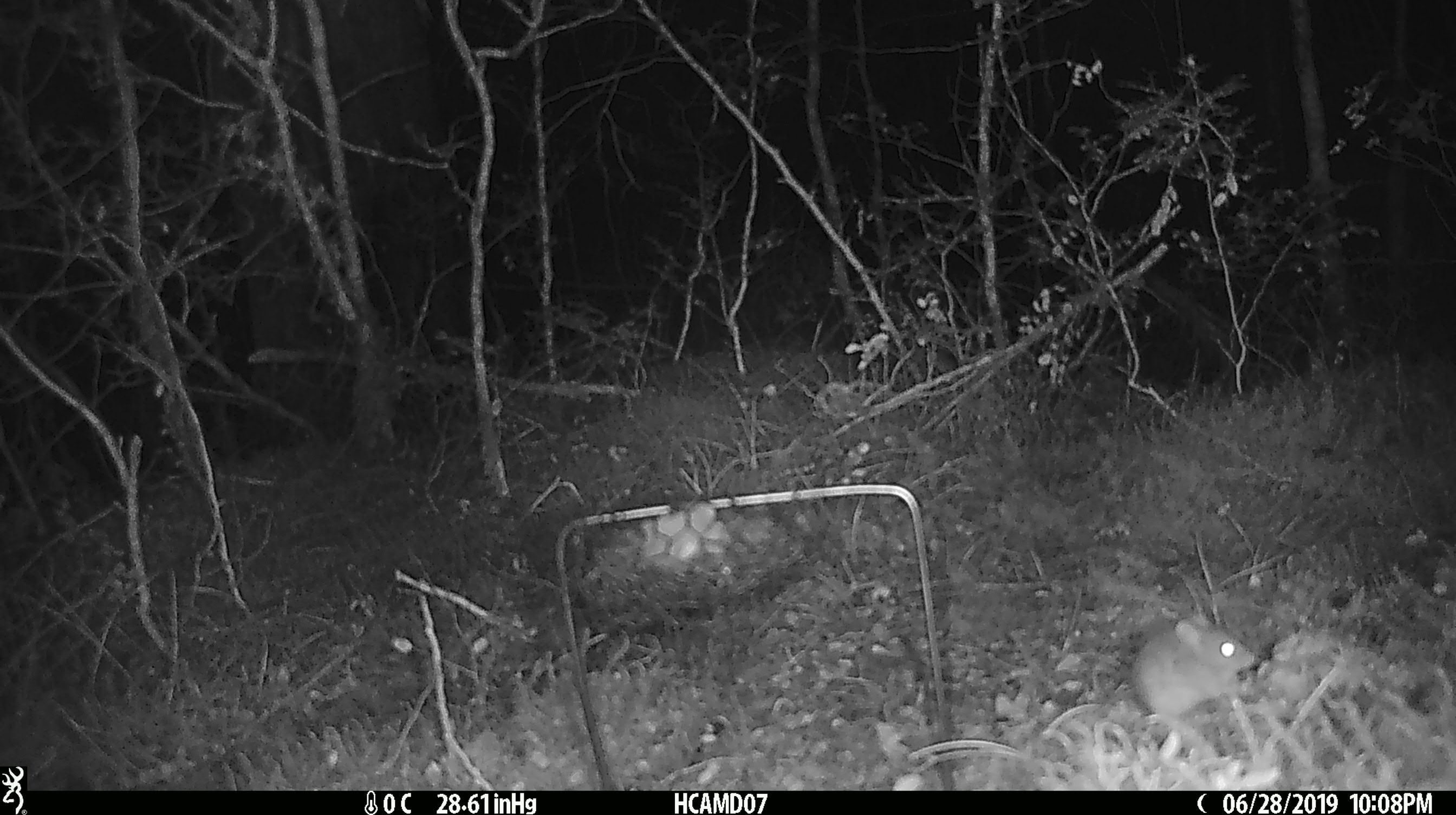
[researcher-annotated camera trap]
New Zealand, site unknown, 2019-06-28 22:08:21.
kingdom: Animalia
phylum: Chordata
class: Mammalia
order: Rodentia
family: Muridae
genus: Mus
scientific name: Mus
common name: mouse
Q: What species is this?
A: Mouse (Mus).